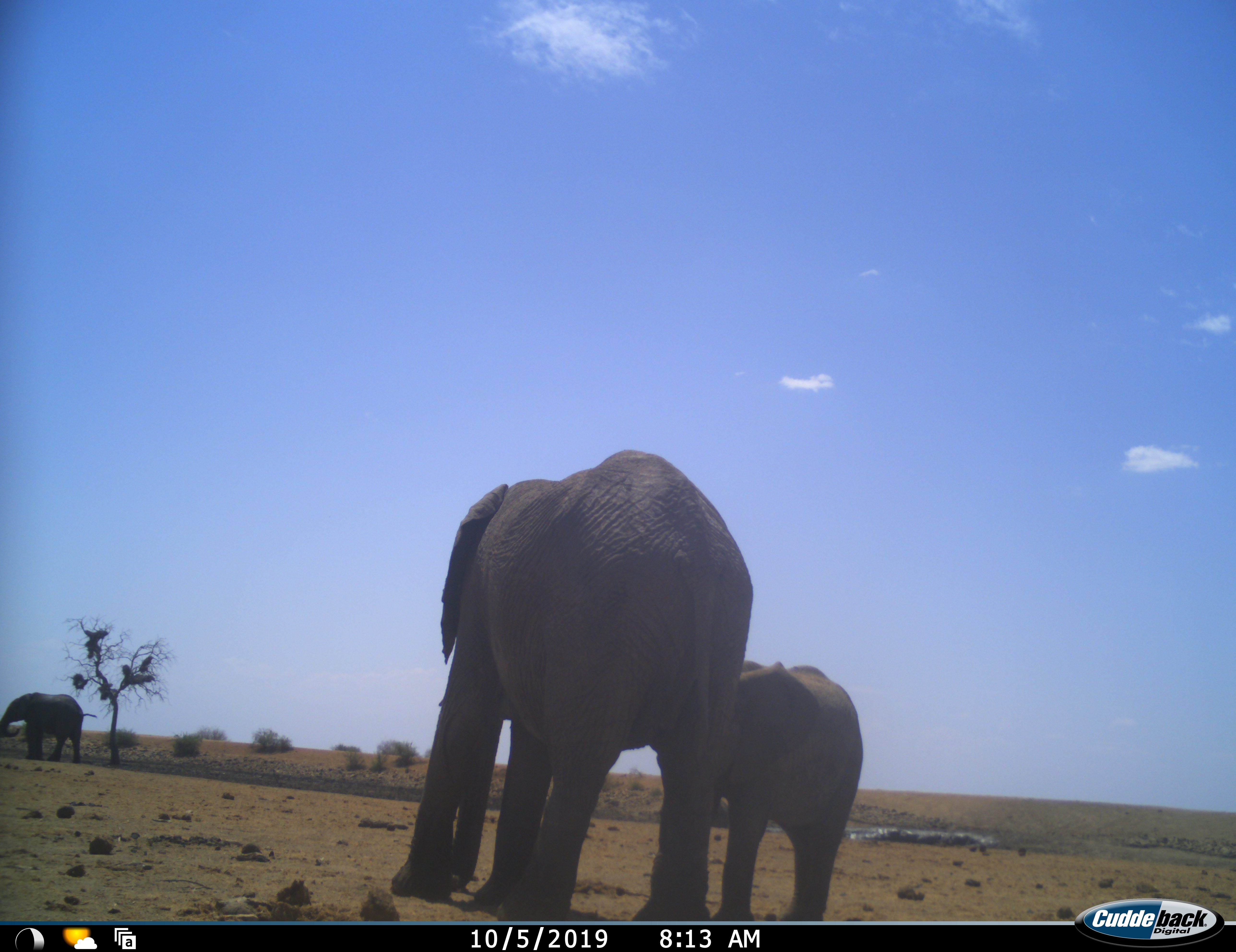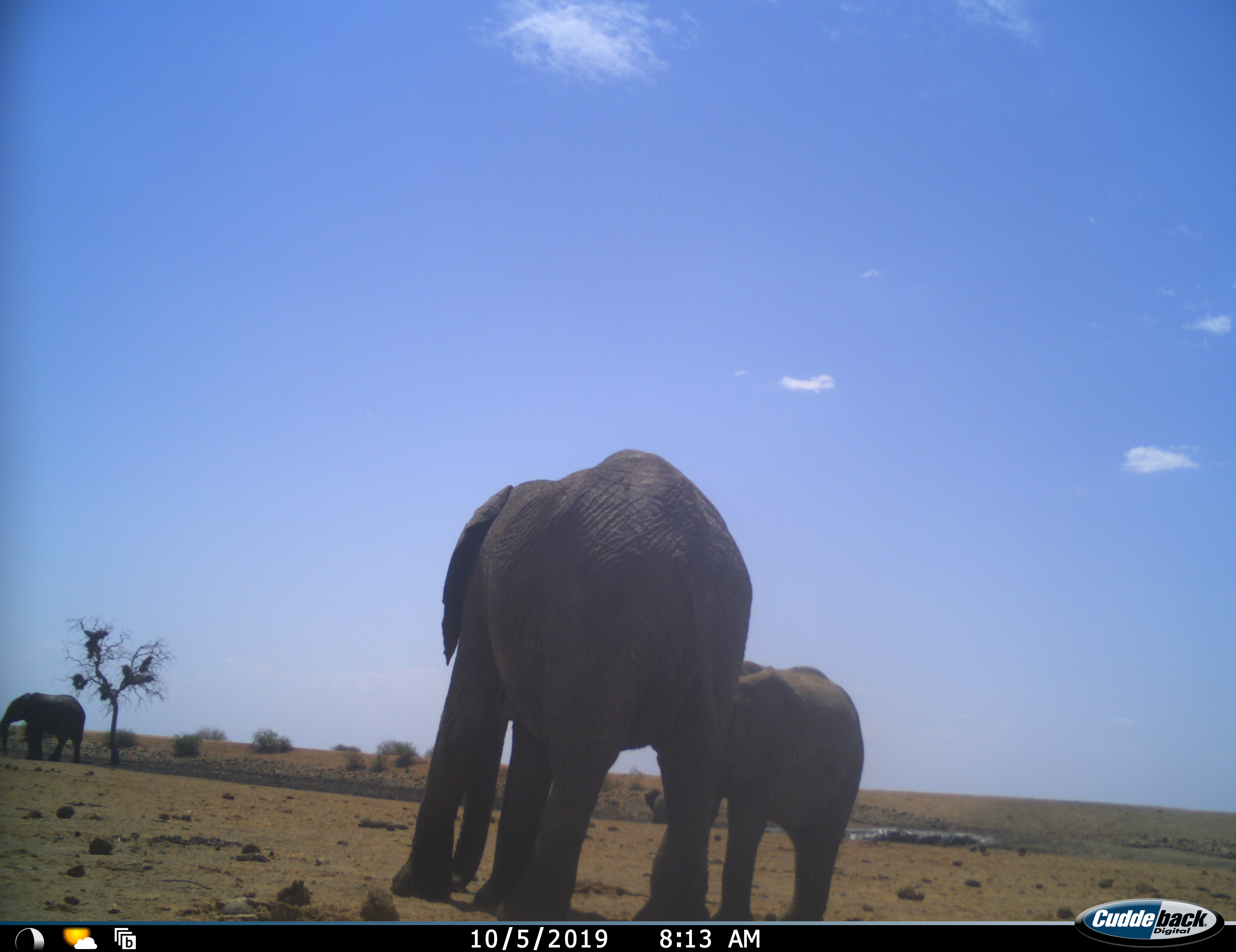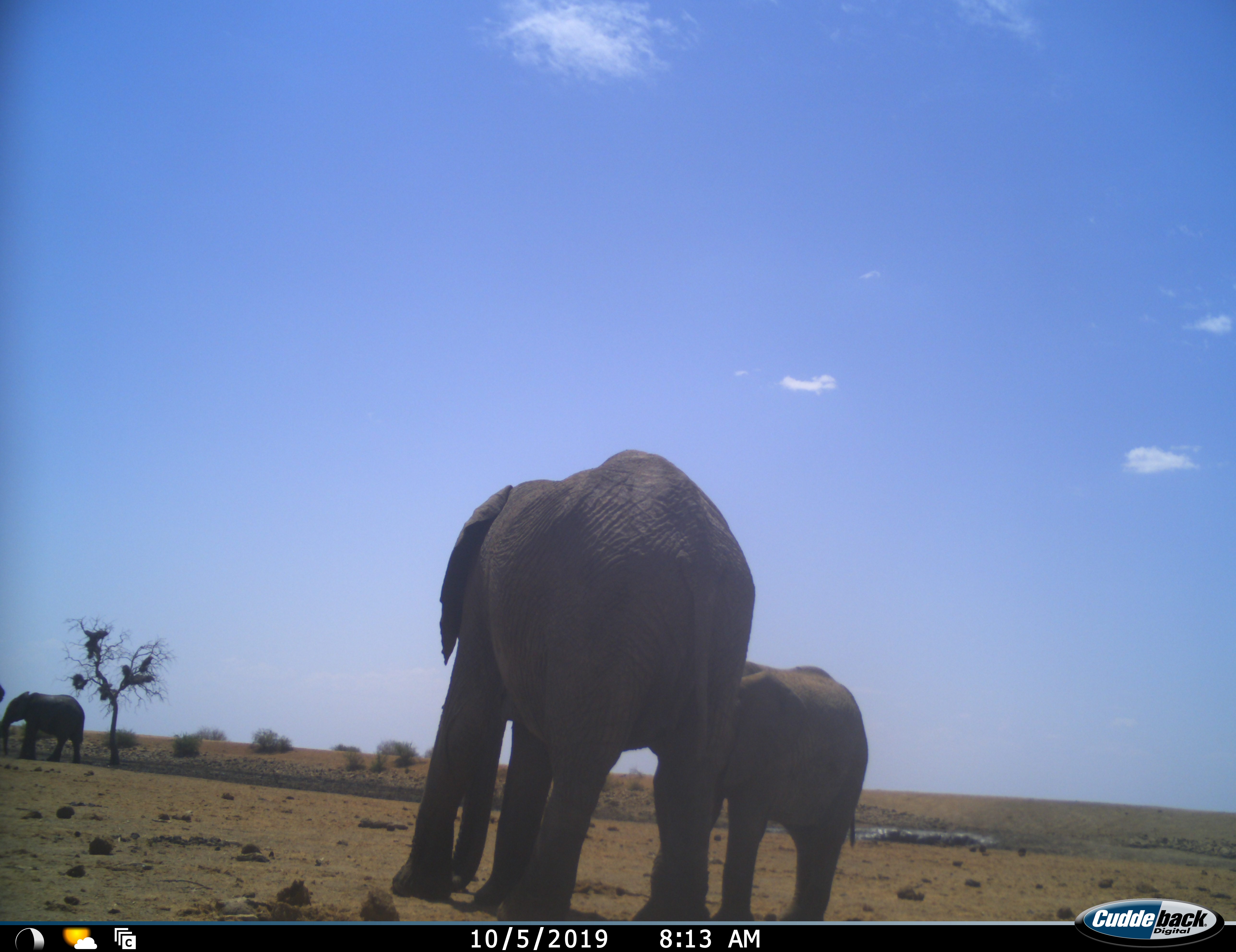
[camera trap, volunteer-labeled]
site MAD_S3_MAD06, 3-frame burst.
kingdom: Animalia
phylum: Chordata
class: Mammalia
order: Proboscidea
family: Elephantidae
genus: Loxodonta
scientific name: Loxodonta africana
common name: african bush elephant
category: elephant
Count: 4.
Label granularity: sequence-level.